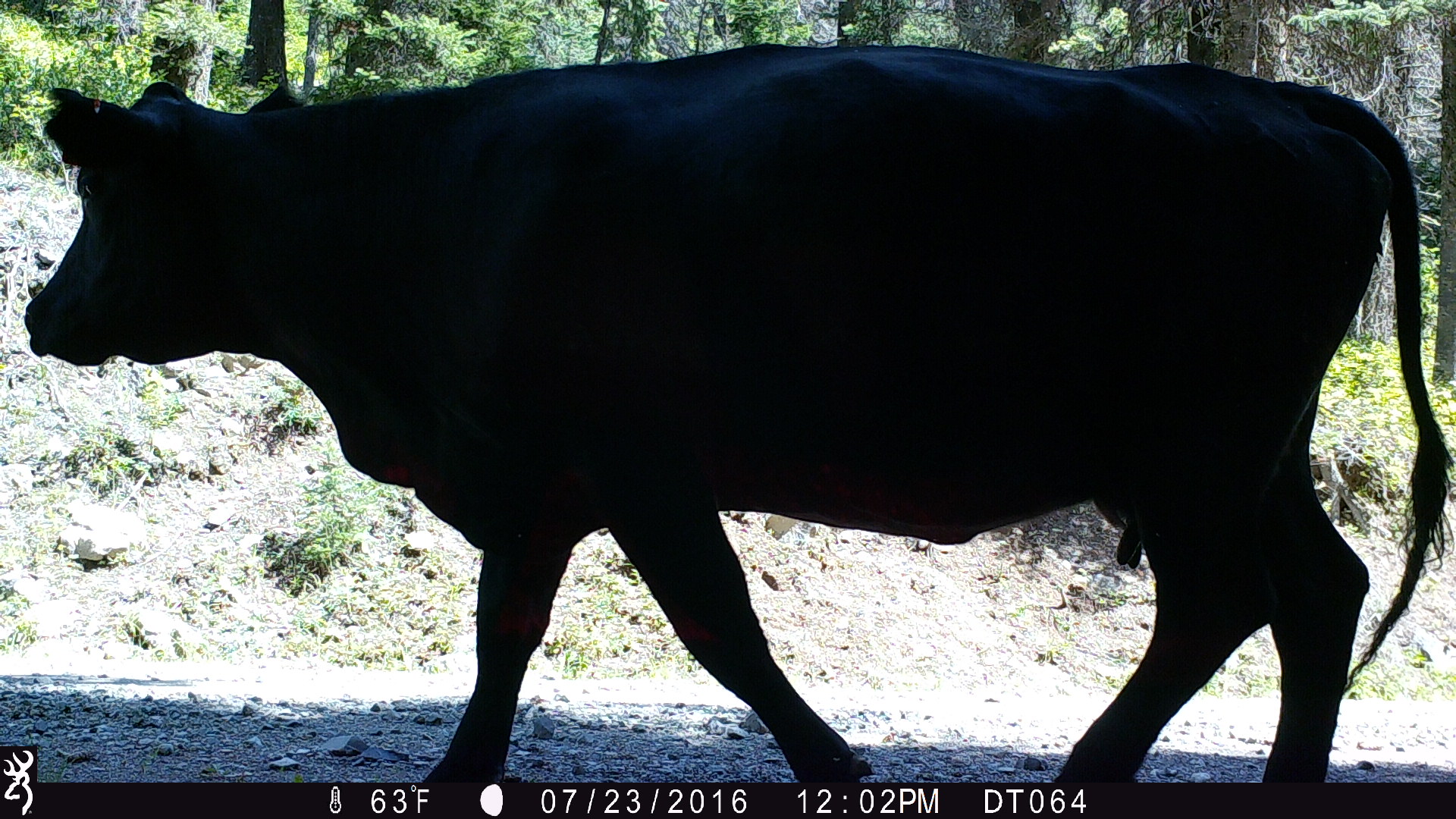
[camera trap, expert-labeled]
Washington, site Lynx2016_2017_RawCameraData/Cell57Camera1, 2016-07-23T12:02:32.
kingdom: Animalia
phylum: Chordata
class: Mammalia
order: Artiodactyla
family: Bovidae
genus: Bos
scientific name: Bos taurus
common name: domestic cattle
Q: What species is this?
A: Domestic cattle (Bos taurus).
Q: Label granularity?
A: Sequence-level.